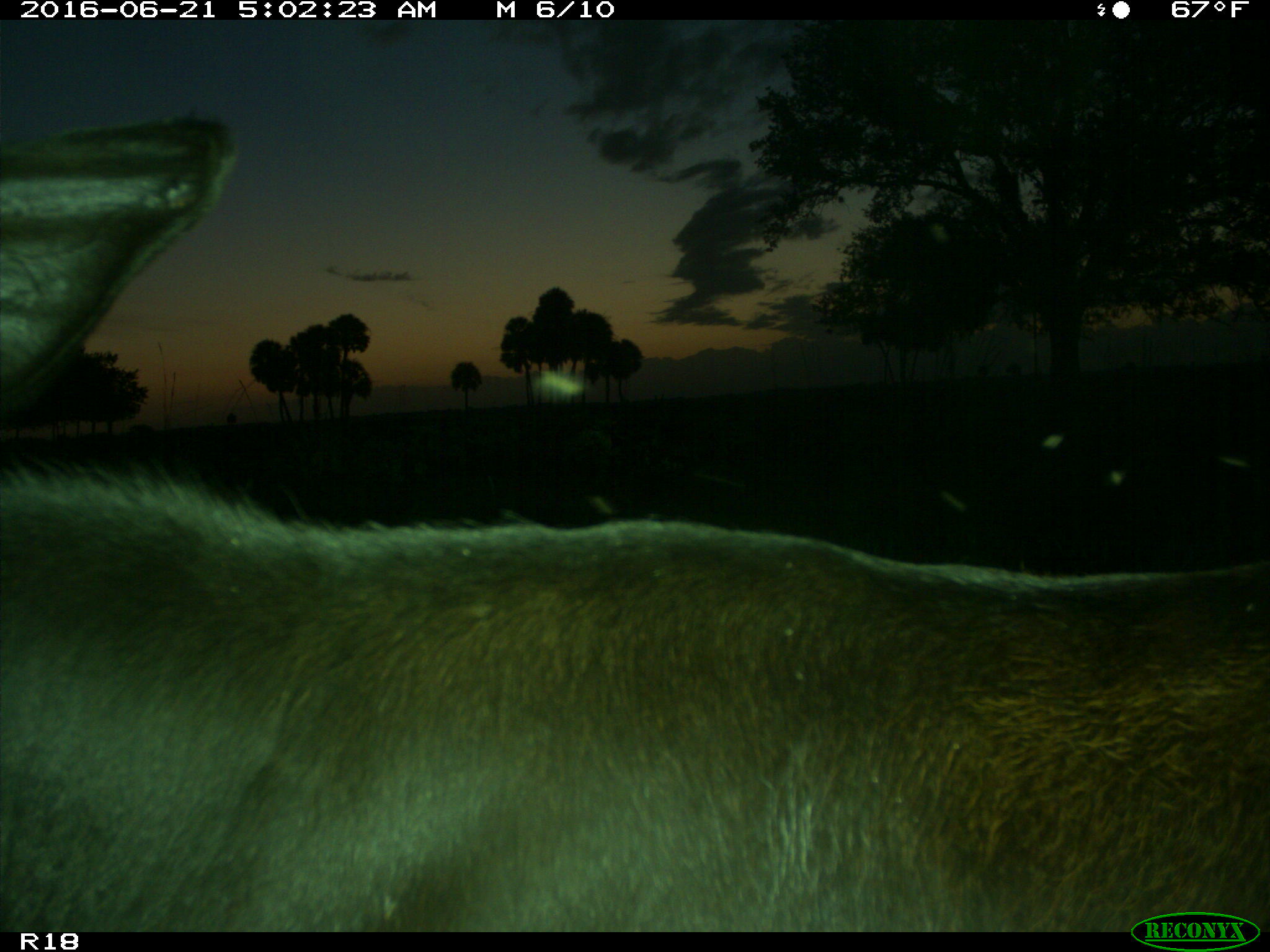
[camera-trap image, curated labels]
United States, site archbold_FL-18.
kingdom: Animalia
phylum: Chordata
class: Mammalia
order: Artiodactyla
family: Bovidae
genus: Bos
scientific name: Bos taurus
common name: domestic cow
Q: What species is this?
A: Bos taurus (domestic cow).